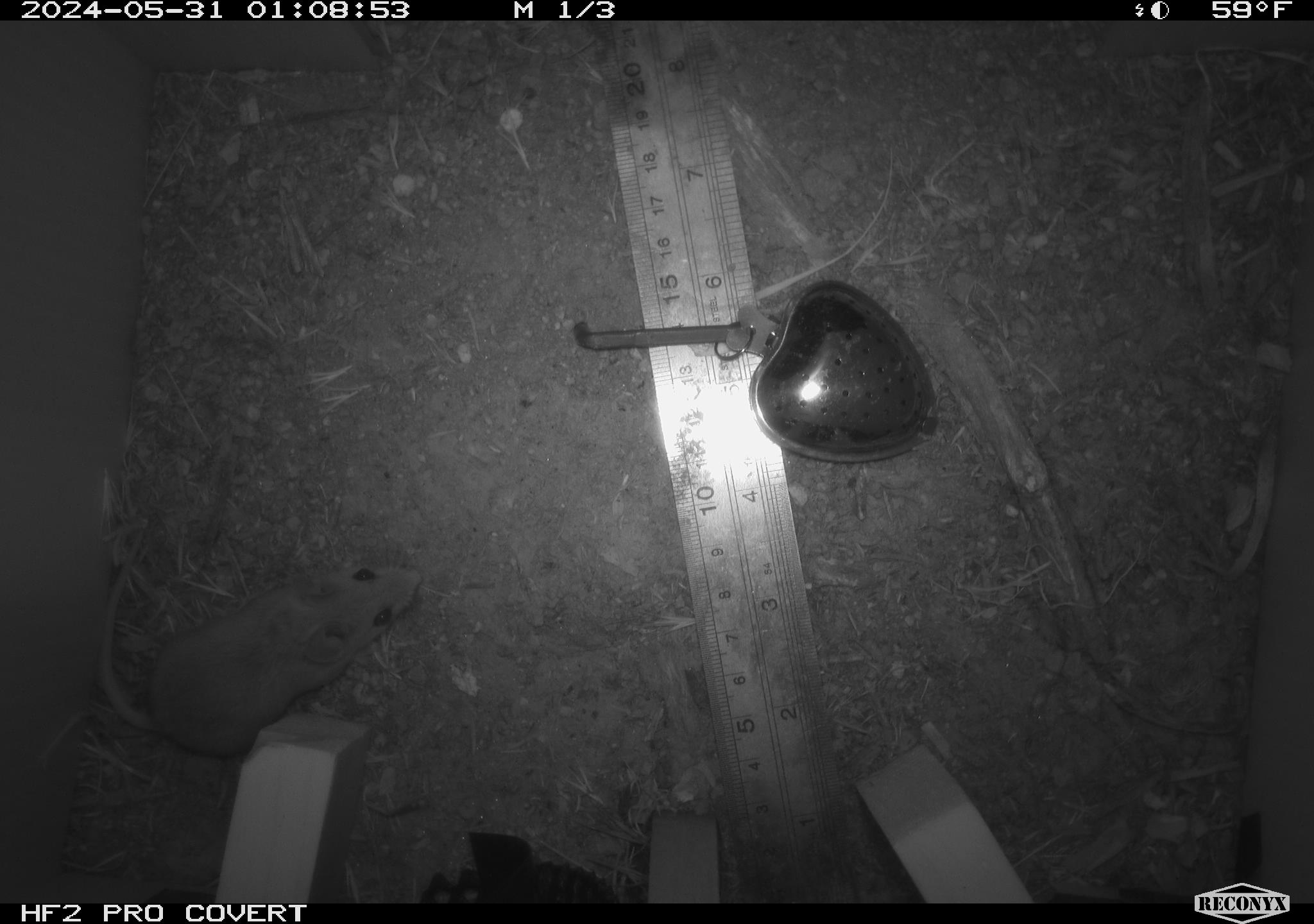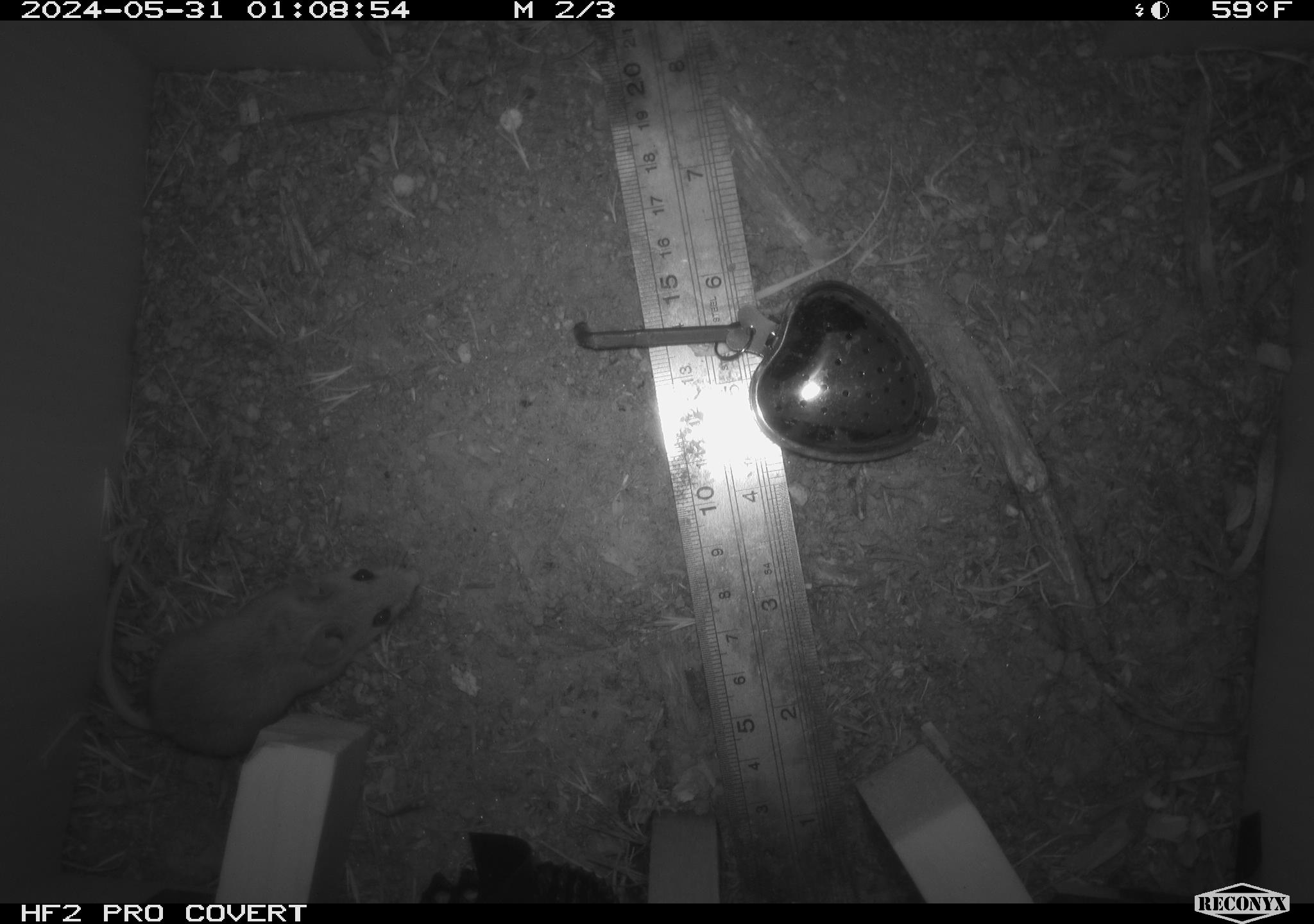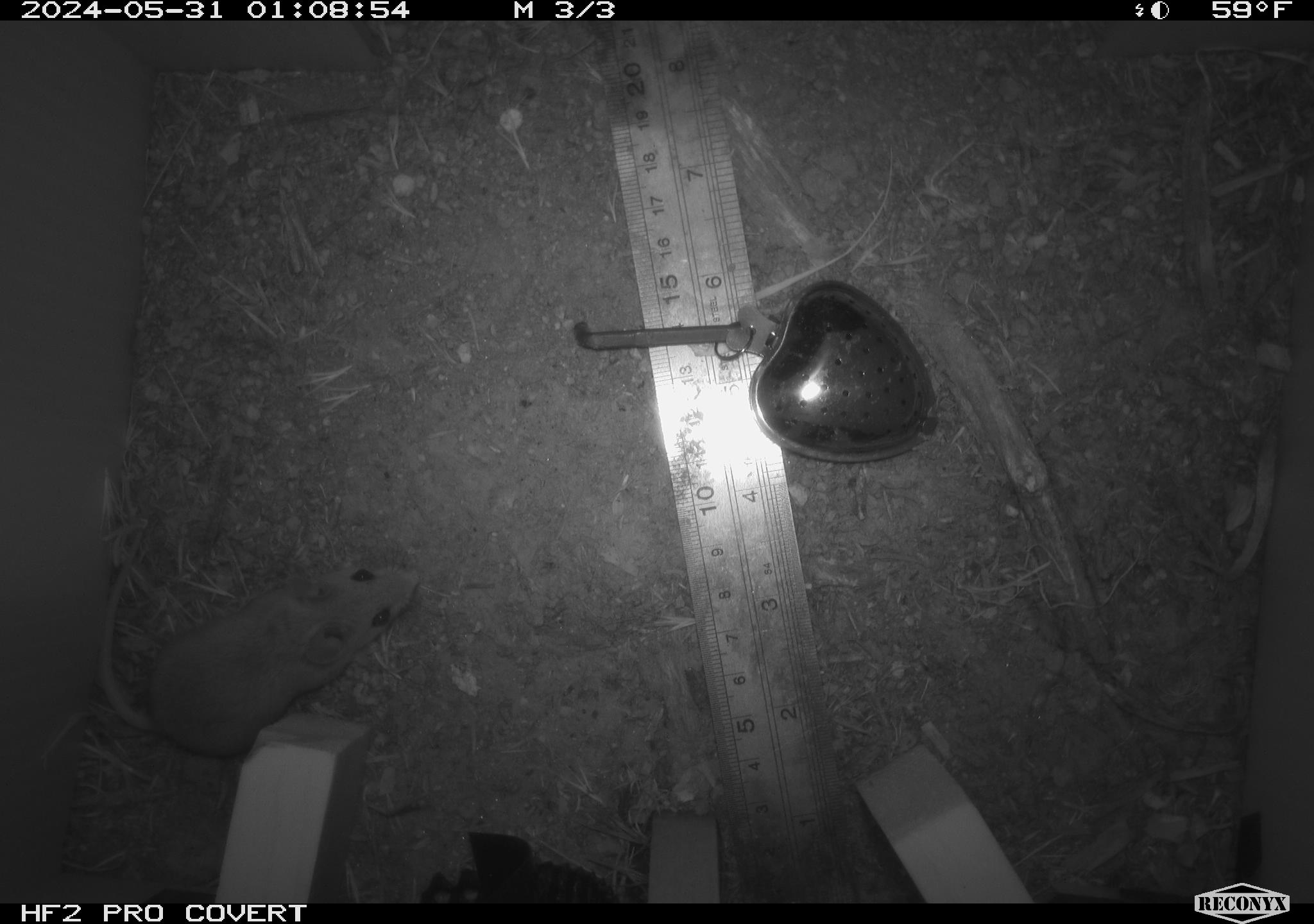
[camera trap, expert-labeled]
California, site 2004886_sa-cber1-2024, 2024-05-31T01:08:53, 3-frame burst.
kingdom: Animalia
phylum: Chordata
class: Mammalia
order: Rodentia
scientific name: Rodentia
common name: mouse species